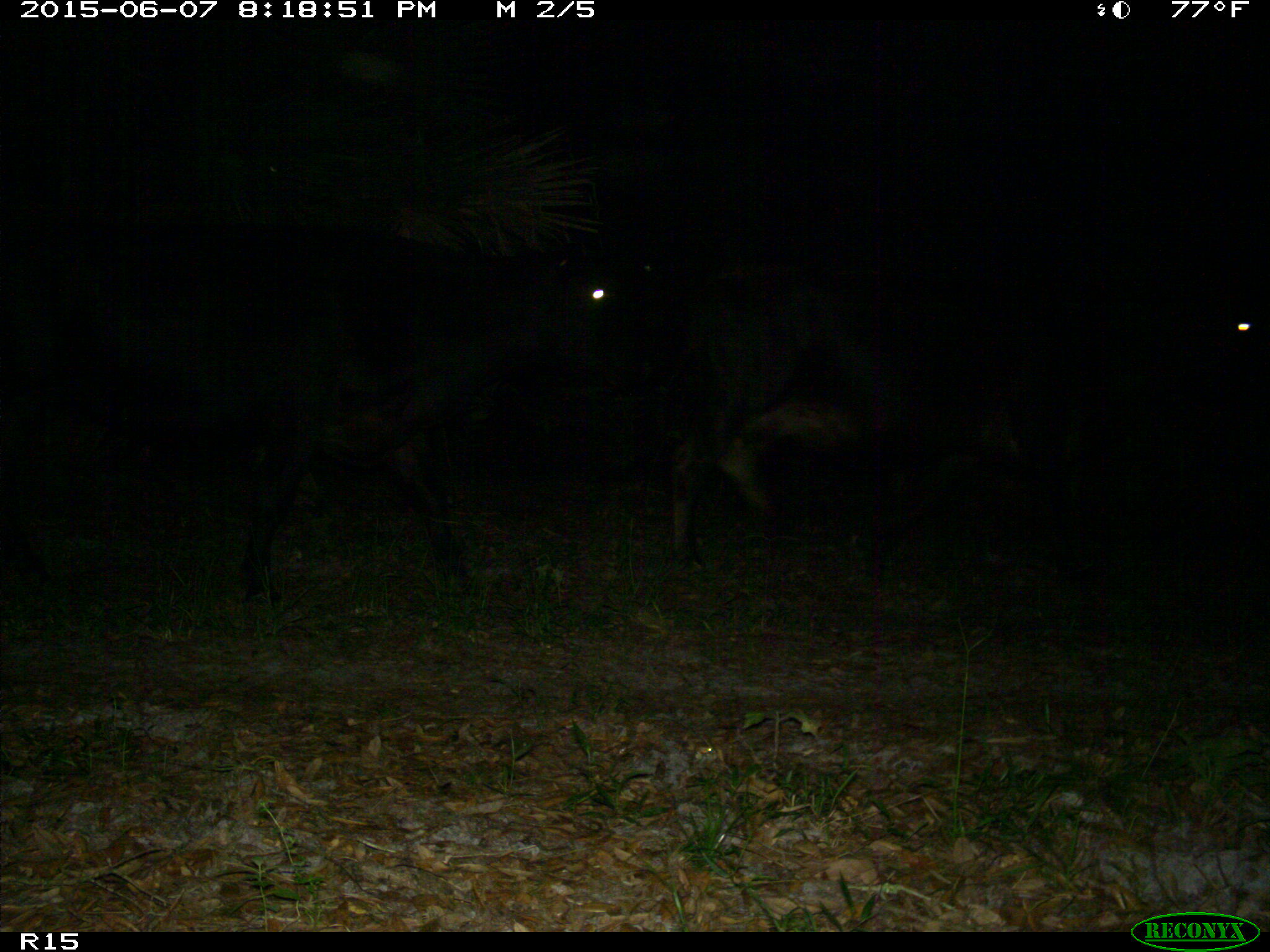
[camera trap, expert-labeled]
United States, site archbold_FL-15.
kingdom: Animalia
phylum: Chordata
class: Mammalia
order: Artiodactyla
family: Bovidae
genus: Bos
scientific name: Bos taurus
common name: domestic cow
Bos taurus (domestic cow).